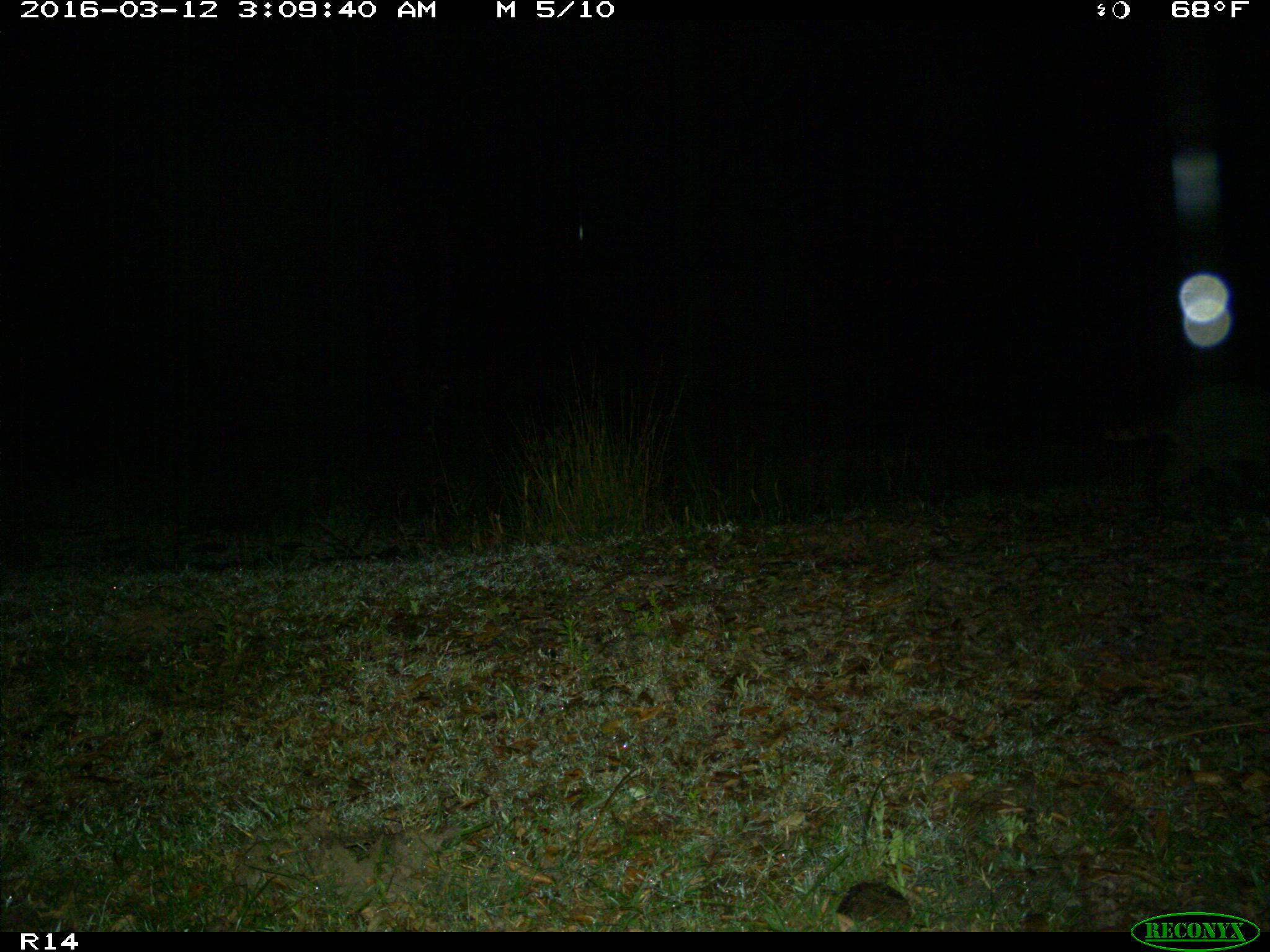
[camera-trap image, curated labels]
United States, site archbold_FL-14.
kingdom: Animalia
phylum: Chordata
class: Mammalia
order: Carnivora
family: Procyonidae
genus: Procyon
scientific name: Procyon lotor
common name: common raccoon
Procyon lotor (common raccoon).